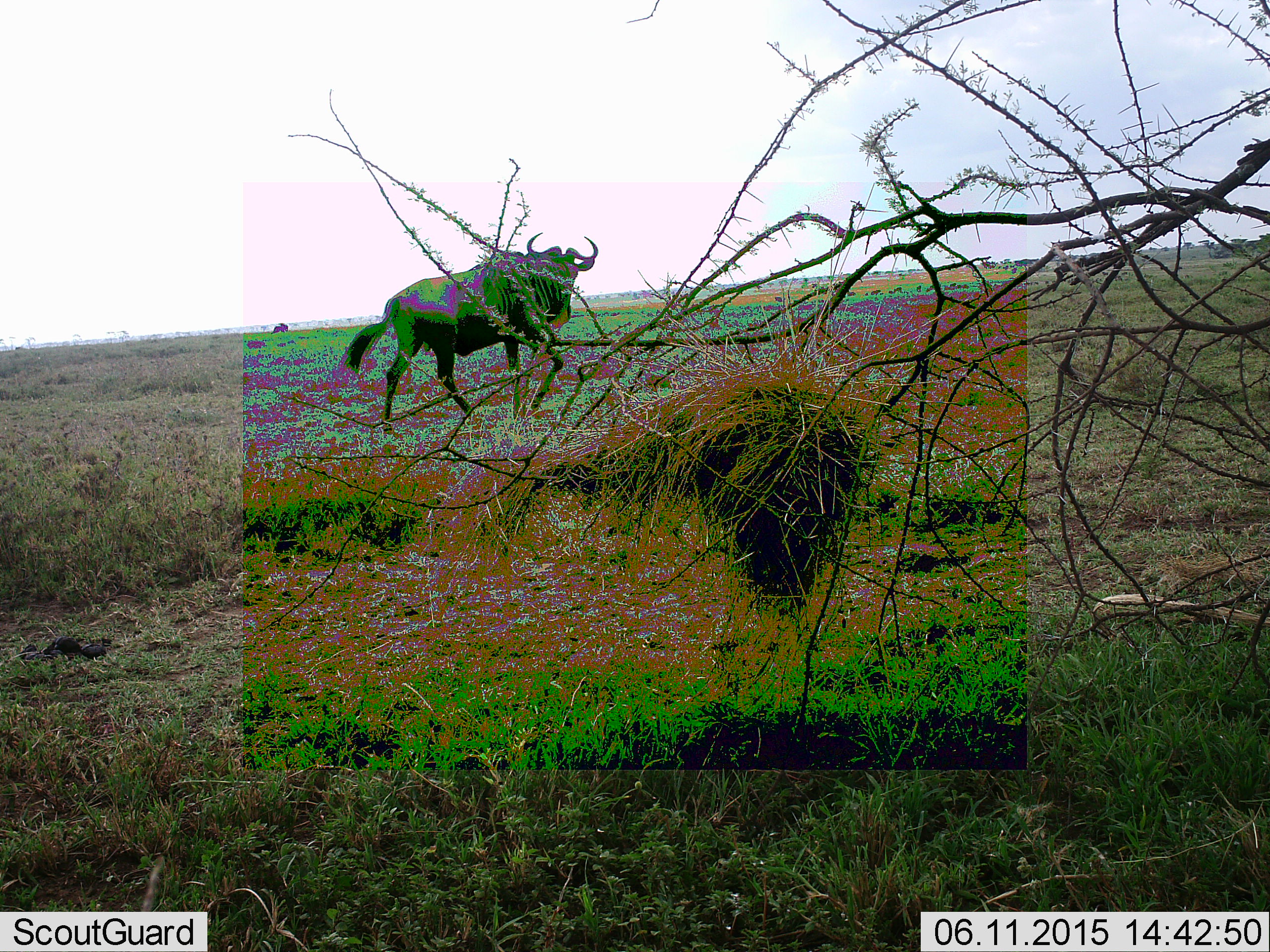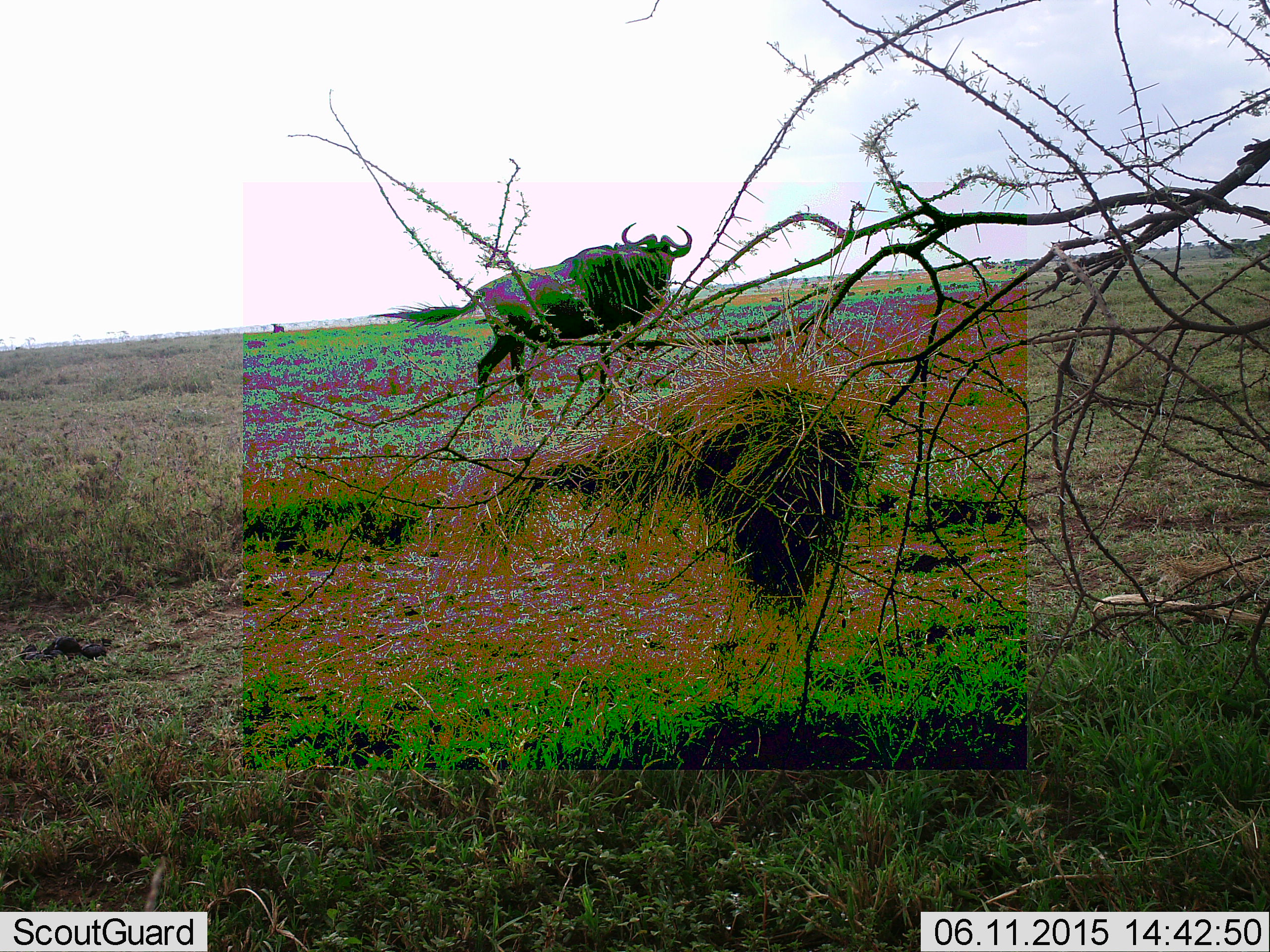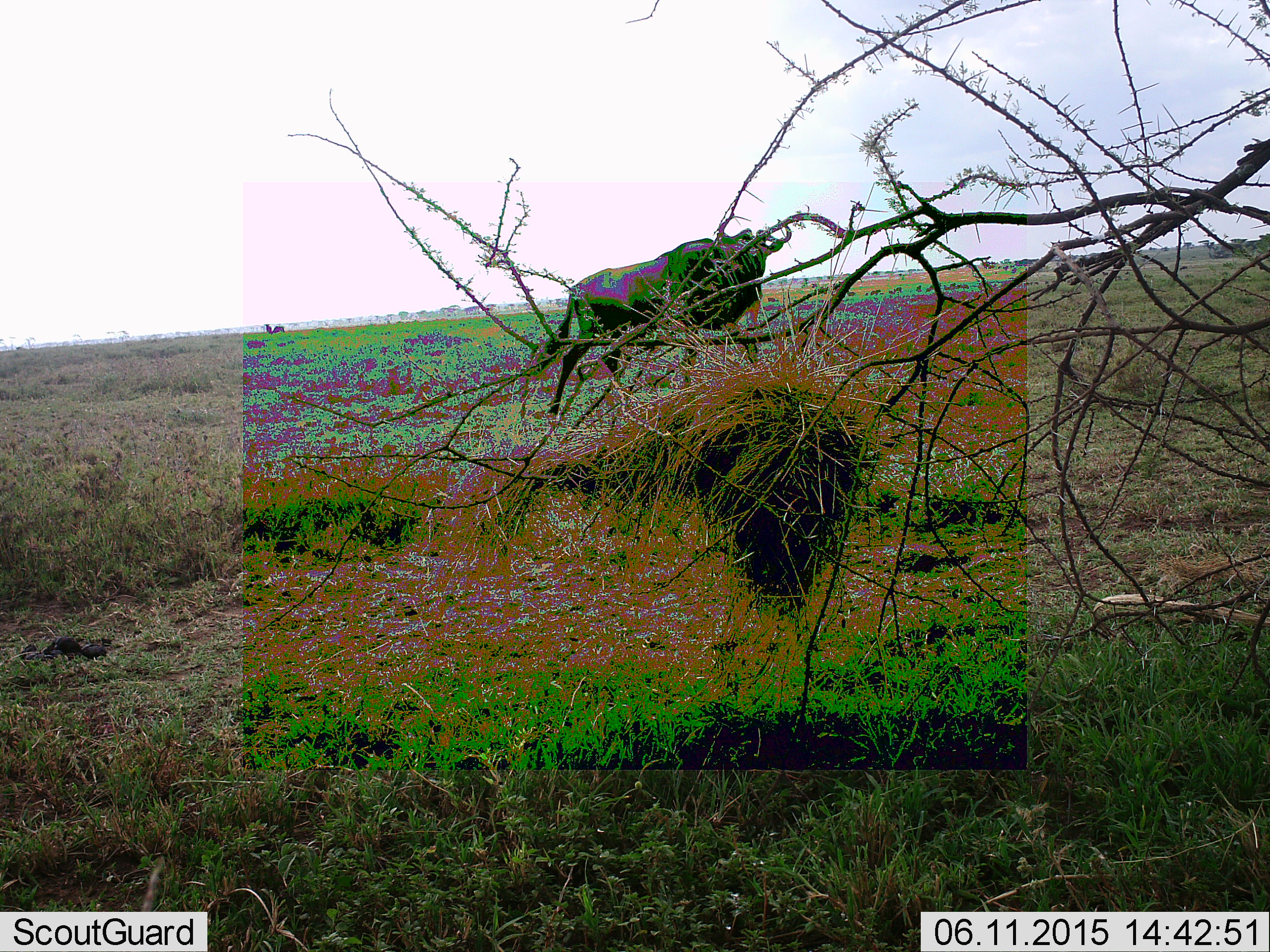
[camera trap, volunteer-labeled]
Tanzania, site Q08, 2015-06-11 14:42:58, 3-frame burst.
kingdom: Animalia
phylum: Chordata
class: Mammalia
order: Artiodactyla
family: Bovidae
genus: Connochaetes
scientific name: Connochaetes taurinus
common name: blue wildebeest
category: wildebeest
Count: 2.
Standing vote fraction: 20%.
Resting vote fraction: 0%.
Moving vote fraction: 100%.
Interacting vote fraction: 0%.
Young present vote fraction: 0%.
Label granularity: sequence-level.